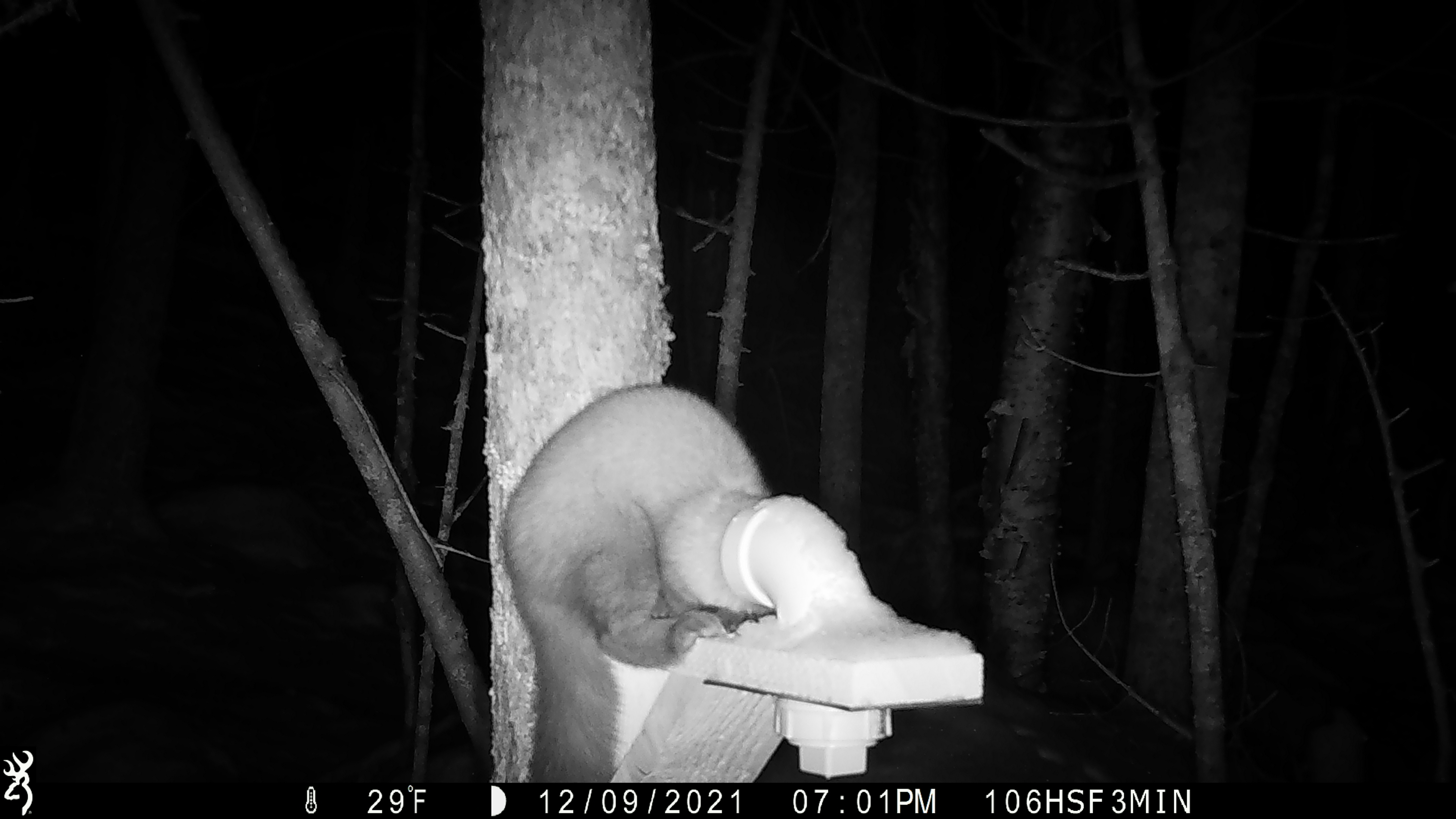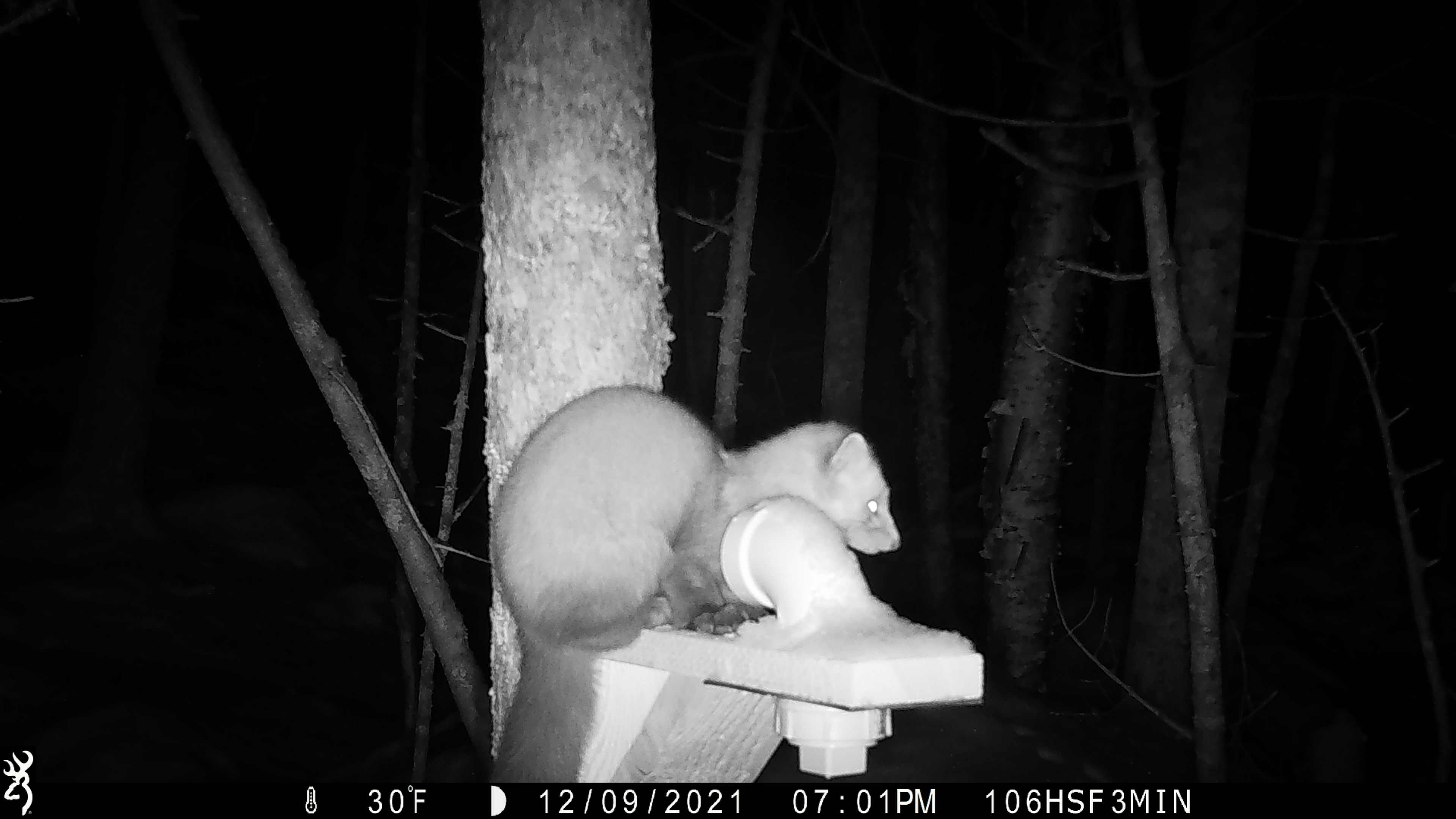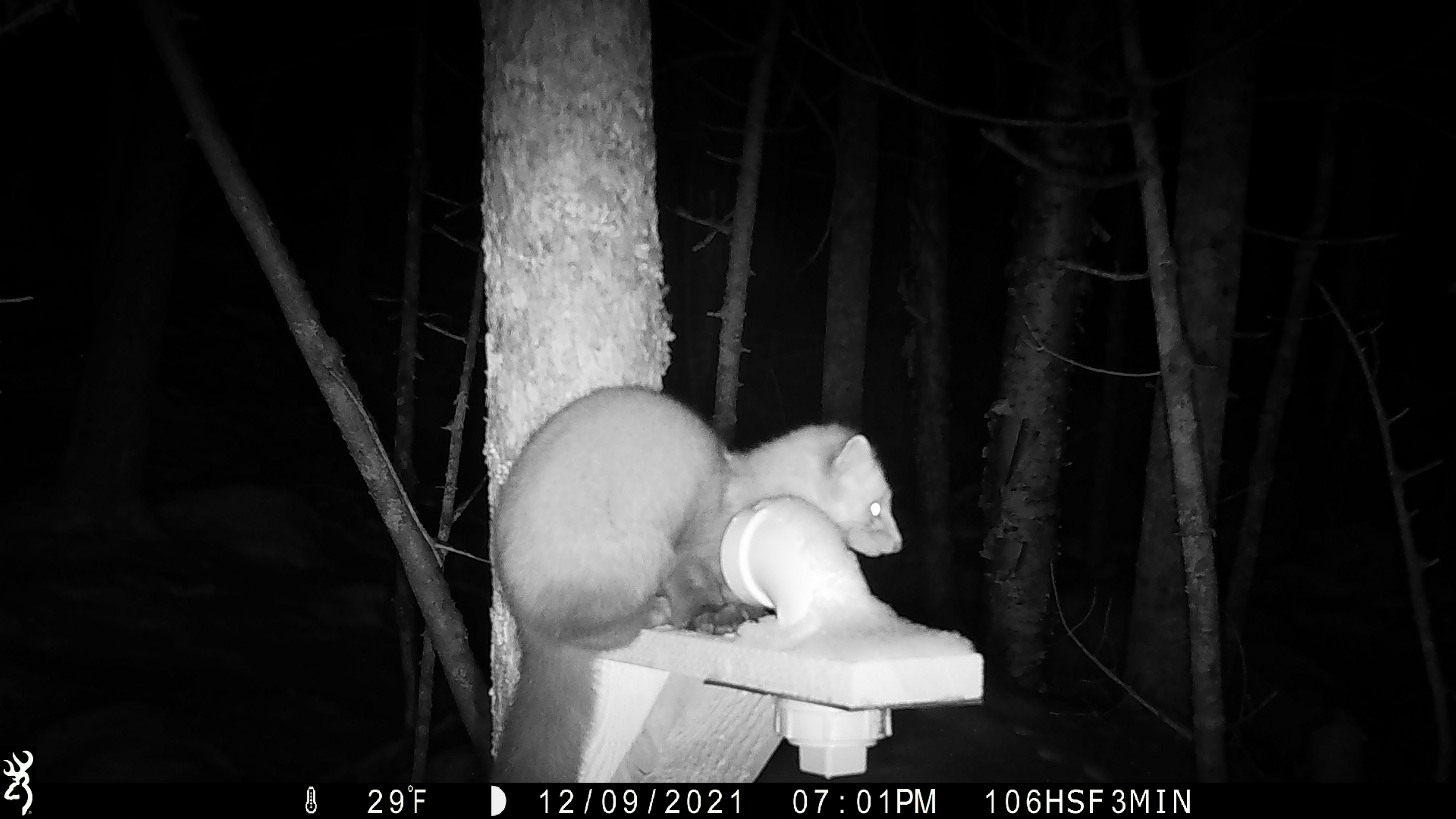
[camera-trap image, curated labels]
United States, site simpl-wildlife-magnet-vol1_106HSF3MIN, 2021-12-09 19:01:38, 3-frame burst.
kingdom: Animalia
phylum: Chordata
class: Mammalia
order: Carnivora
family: Mustelidae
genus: Martes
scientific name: Martes americana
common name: american marten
American marten (Martes americana).